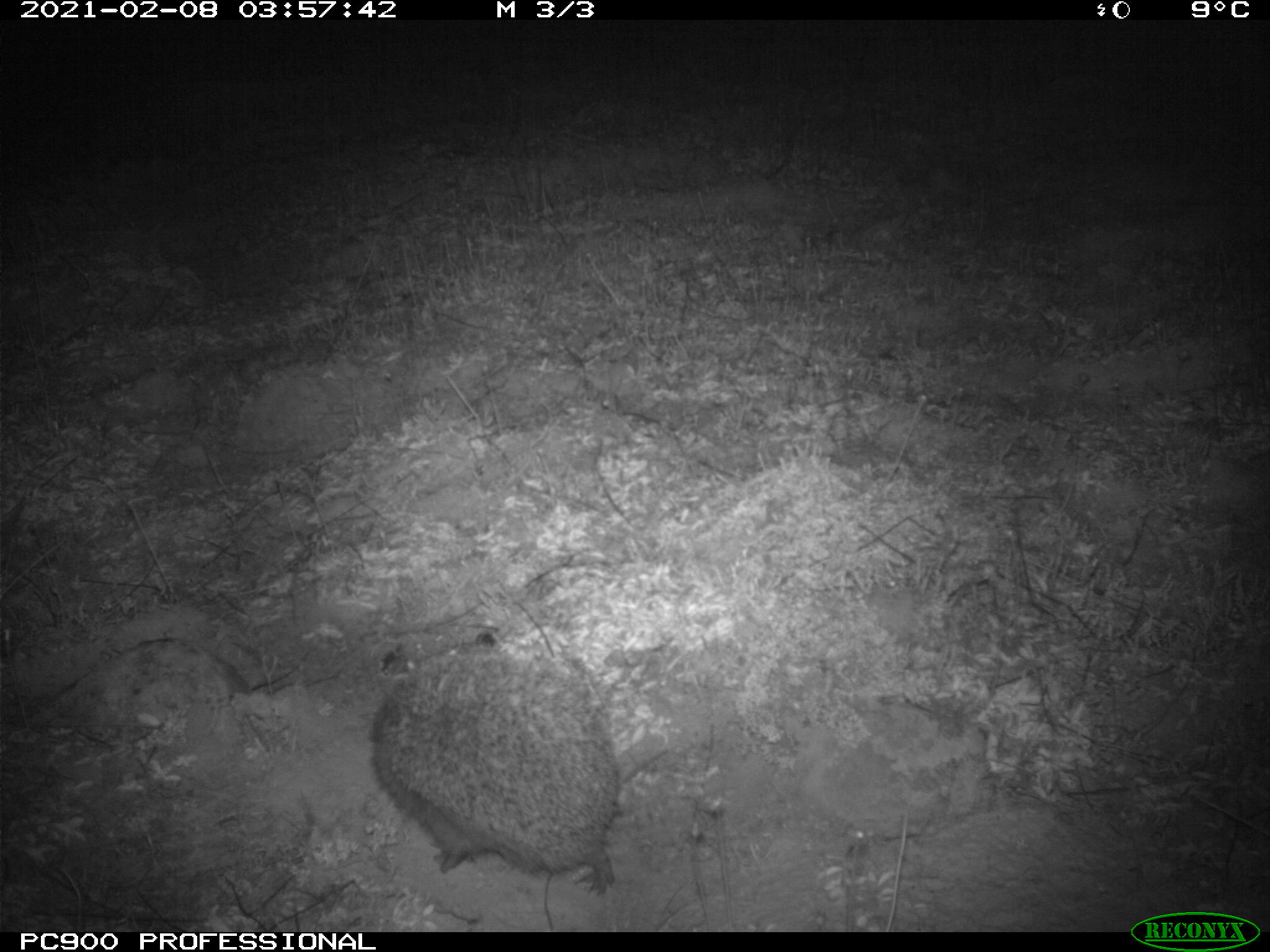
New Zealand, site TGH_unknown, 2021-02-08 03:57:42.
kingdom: Animalia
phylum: Chordata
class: Mammalia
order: Eulipotyphla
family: Erinaceidae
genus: Erinaceus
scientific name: Erinaceus europaeus europaeus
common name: european hedgehog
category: hedgehog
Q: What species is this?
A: Hedgehog (european hedgehog) (Erinaceus europaeus europaeus).